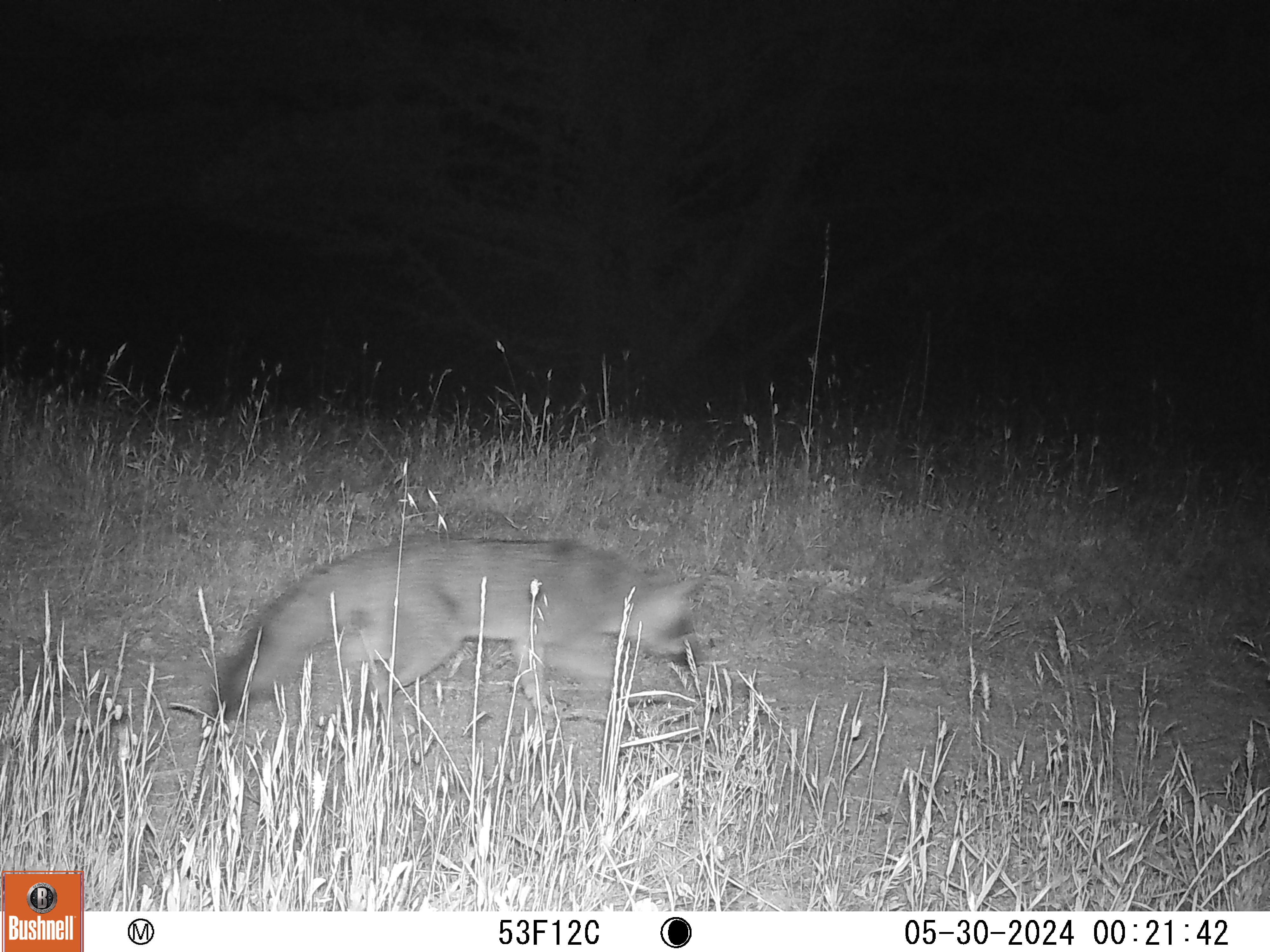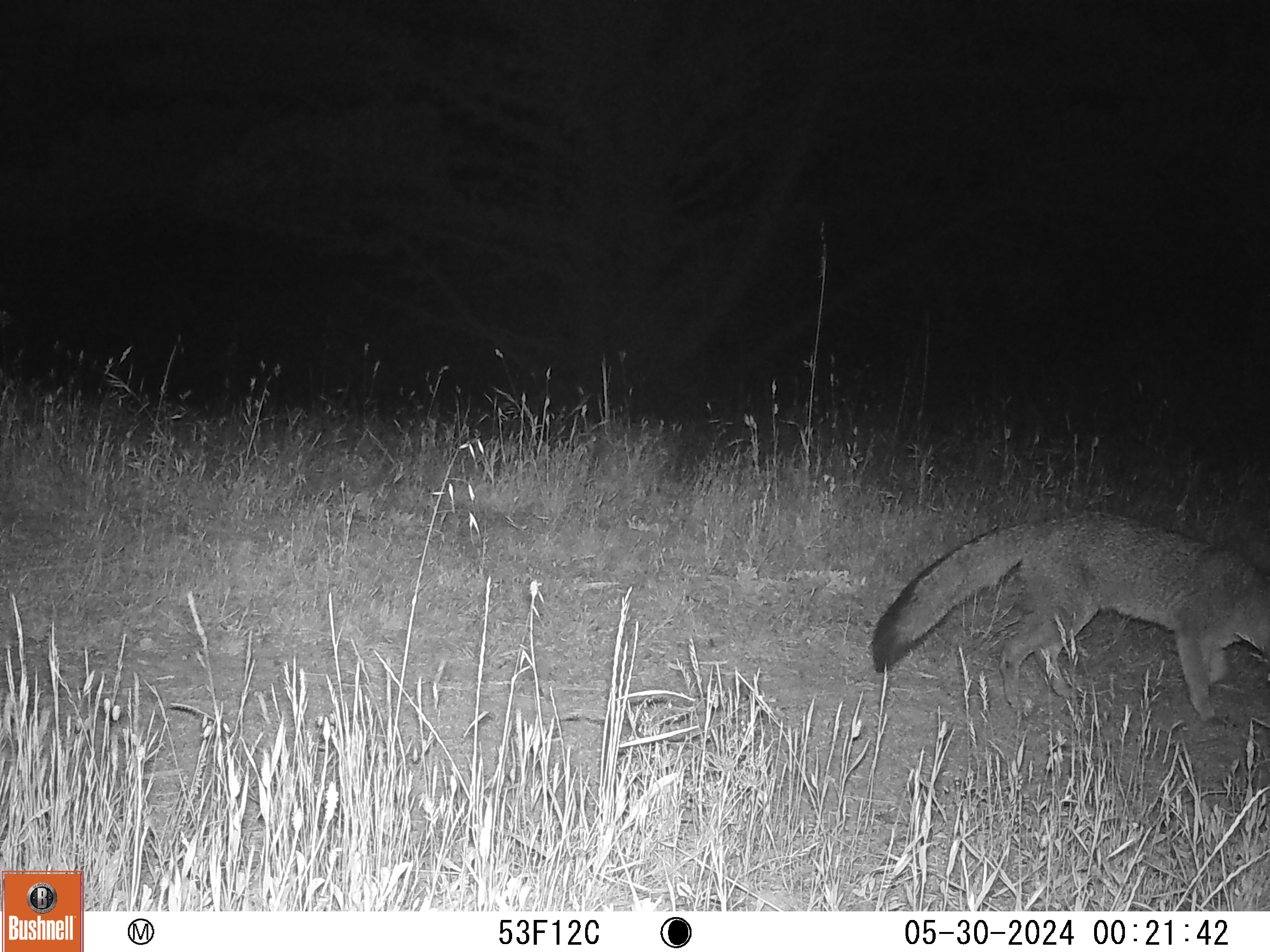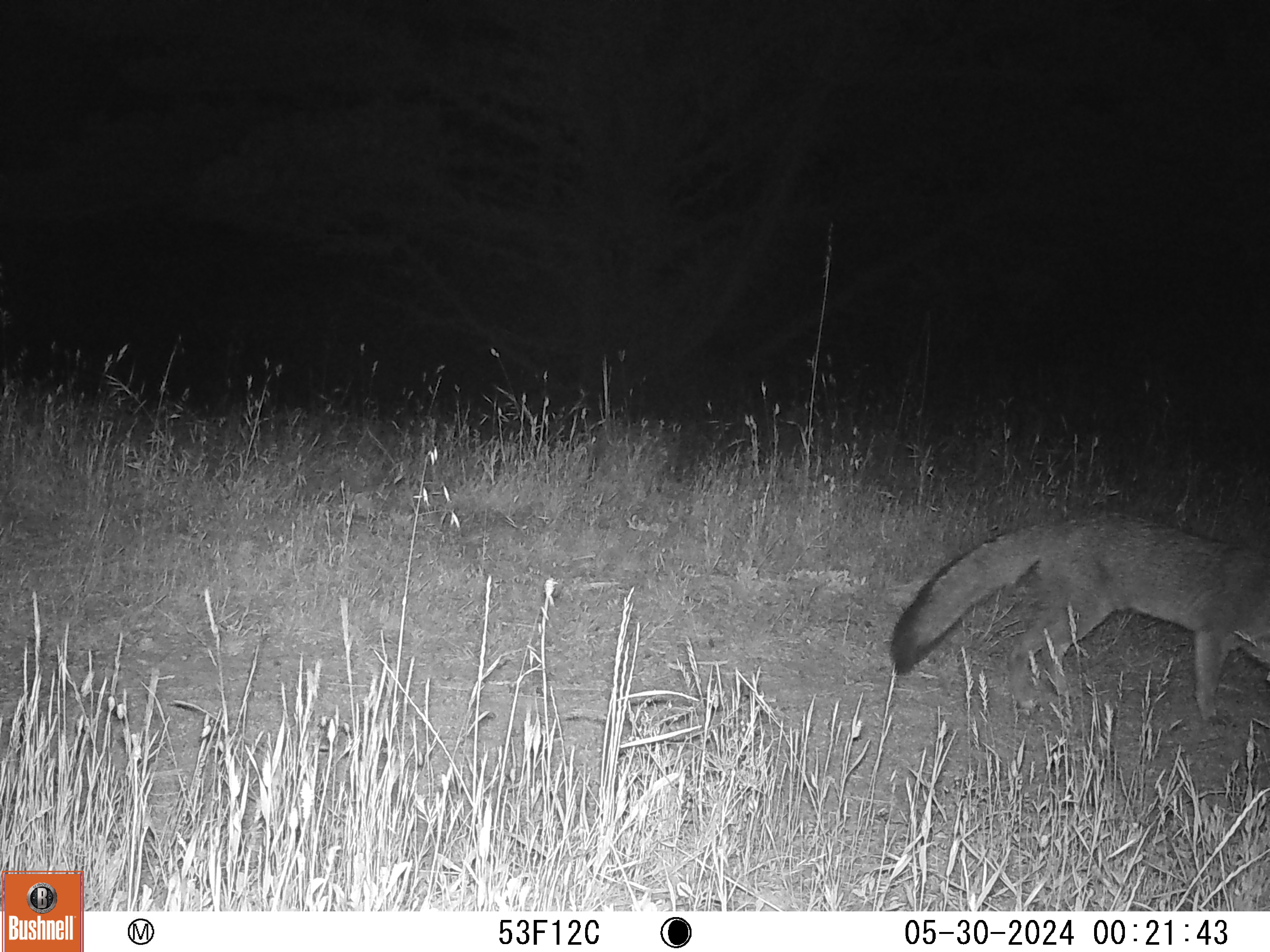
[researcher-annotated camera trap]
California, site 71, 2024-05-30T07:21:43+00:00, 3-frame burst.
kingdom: Animalia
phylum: Chordata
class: Mammalia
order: Carnivora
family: Canidae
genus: Urocyon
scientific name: Urocyon cinereoargenteus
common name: gray fox